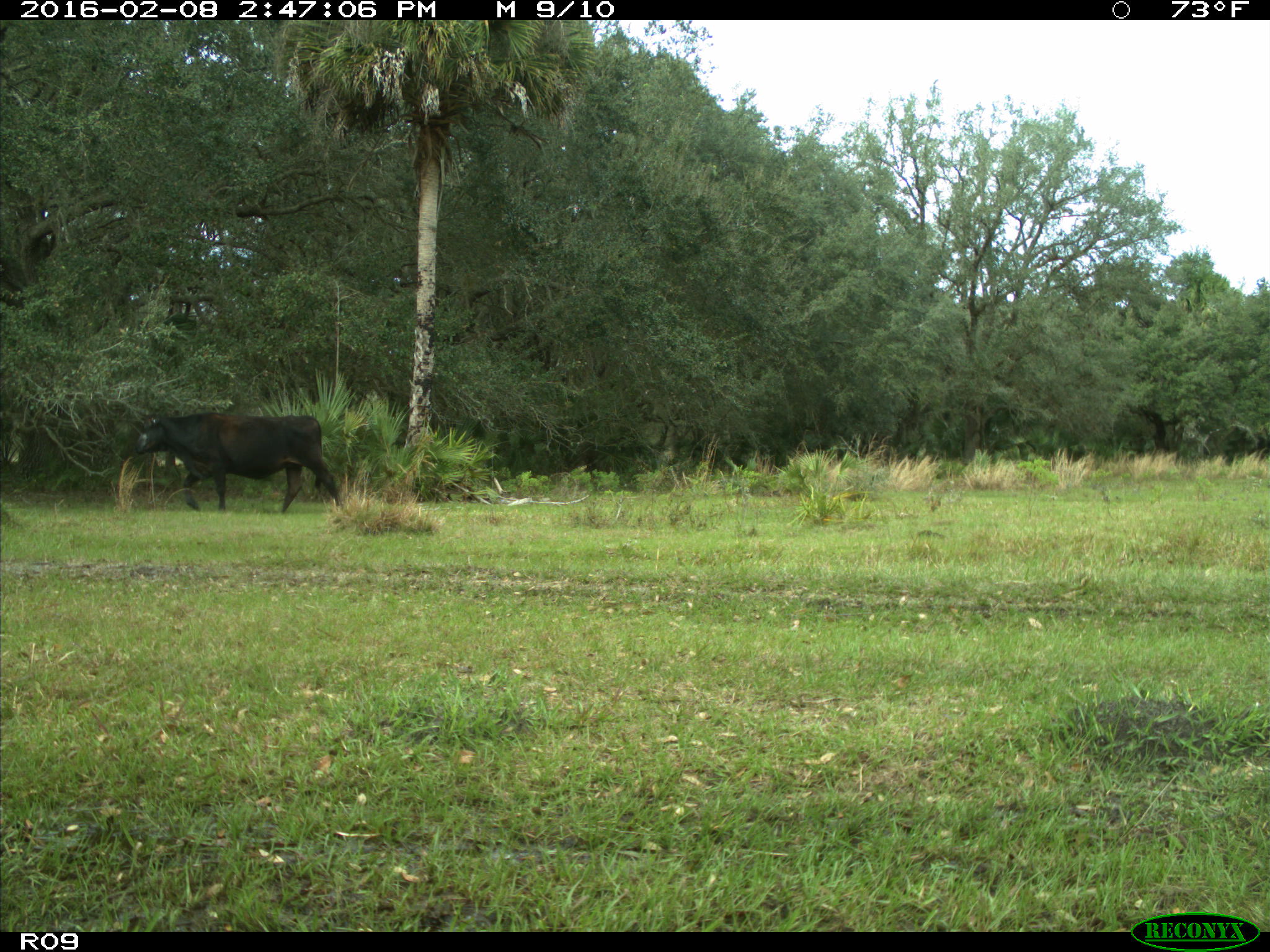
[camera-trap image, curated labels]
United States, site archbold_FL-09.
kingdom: Animalia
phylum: Chordata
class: Mammalia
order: Artiodactyla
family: Bovidae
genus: Bos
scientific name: Bos taurus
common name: domestic cow